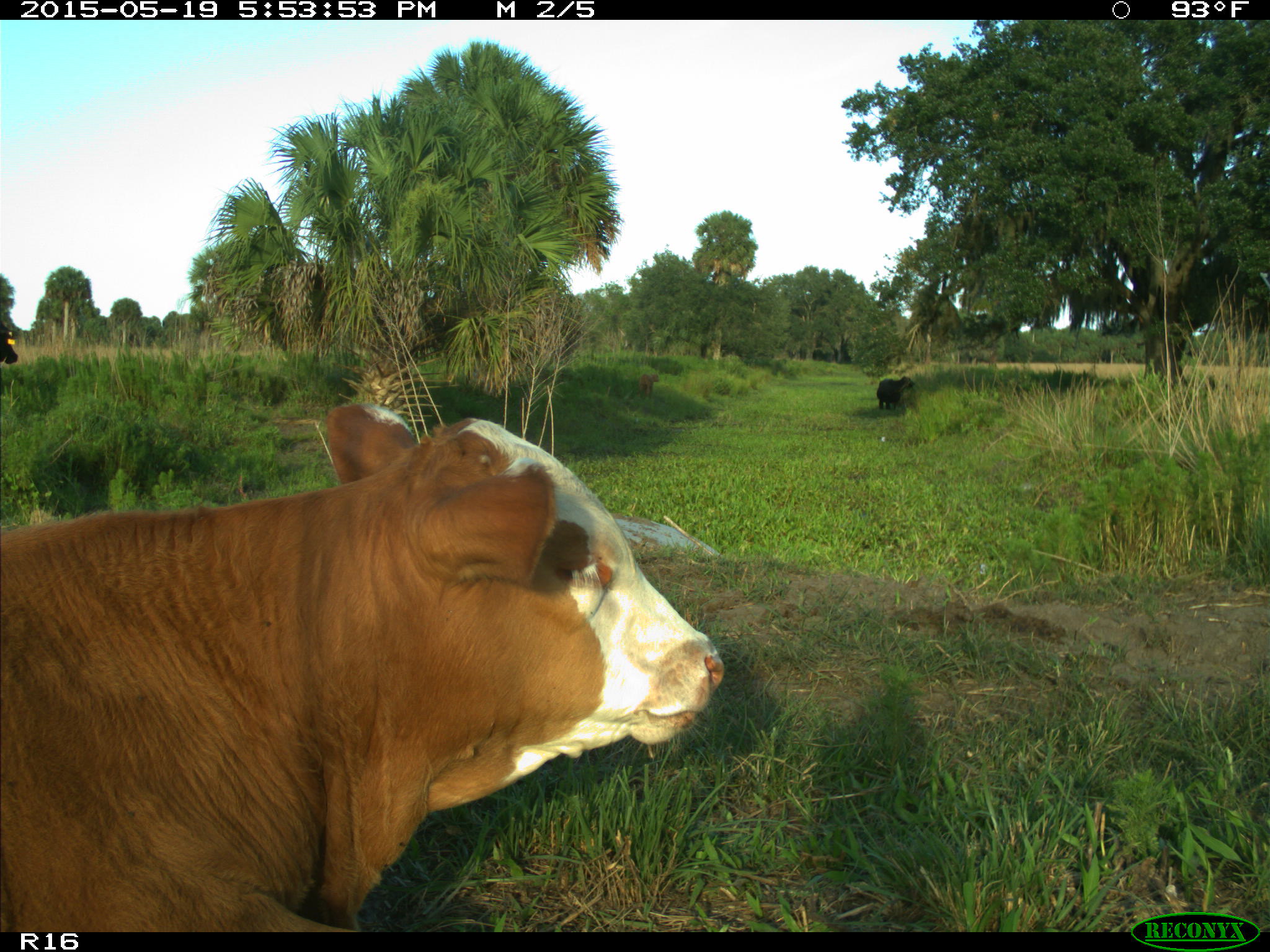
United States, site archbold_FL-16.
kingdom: Animalia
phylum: Chordata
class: Mammalia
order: Artiodactyla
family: Bovidae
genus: Bos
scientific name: Bos taurus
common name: domestic cow